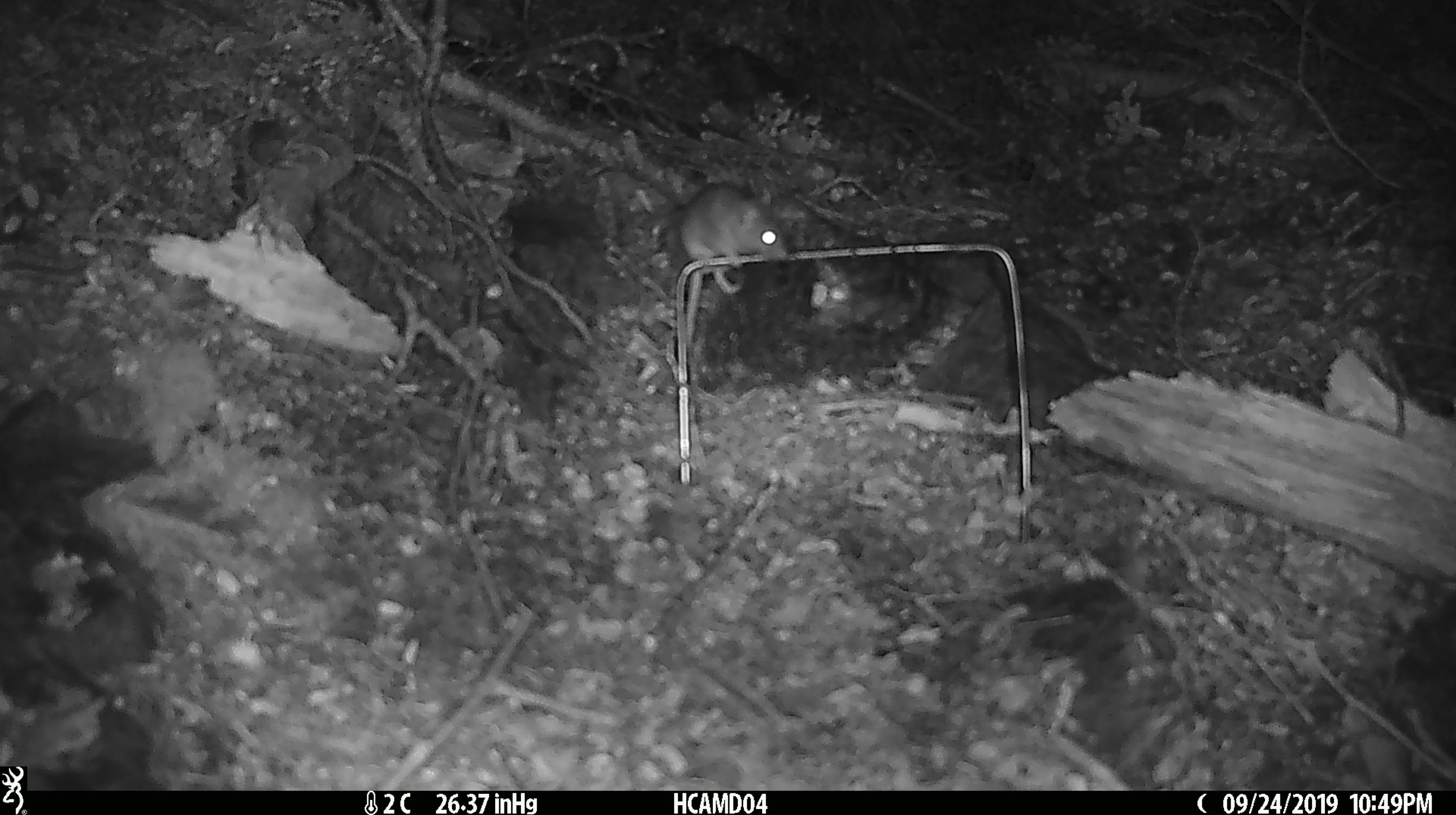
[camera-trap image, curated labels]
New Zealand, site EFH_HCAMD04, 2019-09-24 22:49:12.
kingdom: Animalia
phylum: Chordata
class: Mammalia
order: Rodentia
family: Muridae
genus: Mus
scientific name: Mus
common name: mouse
Mouse (Mus).